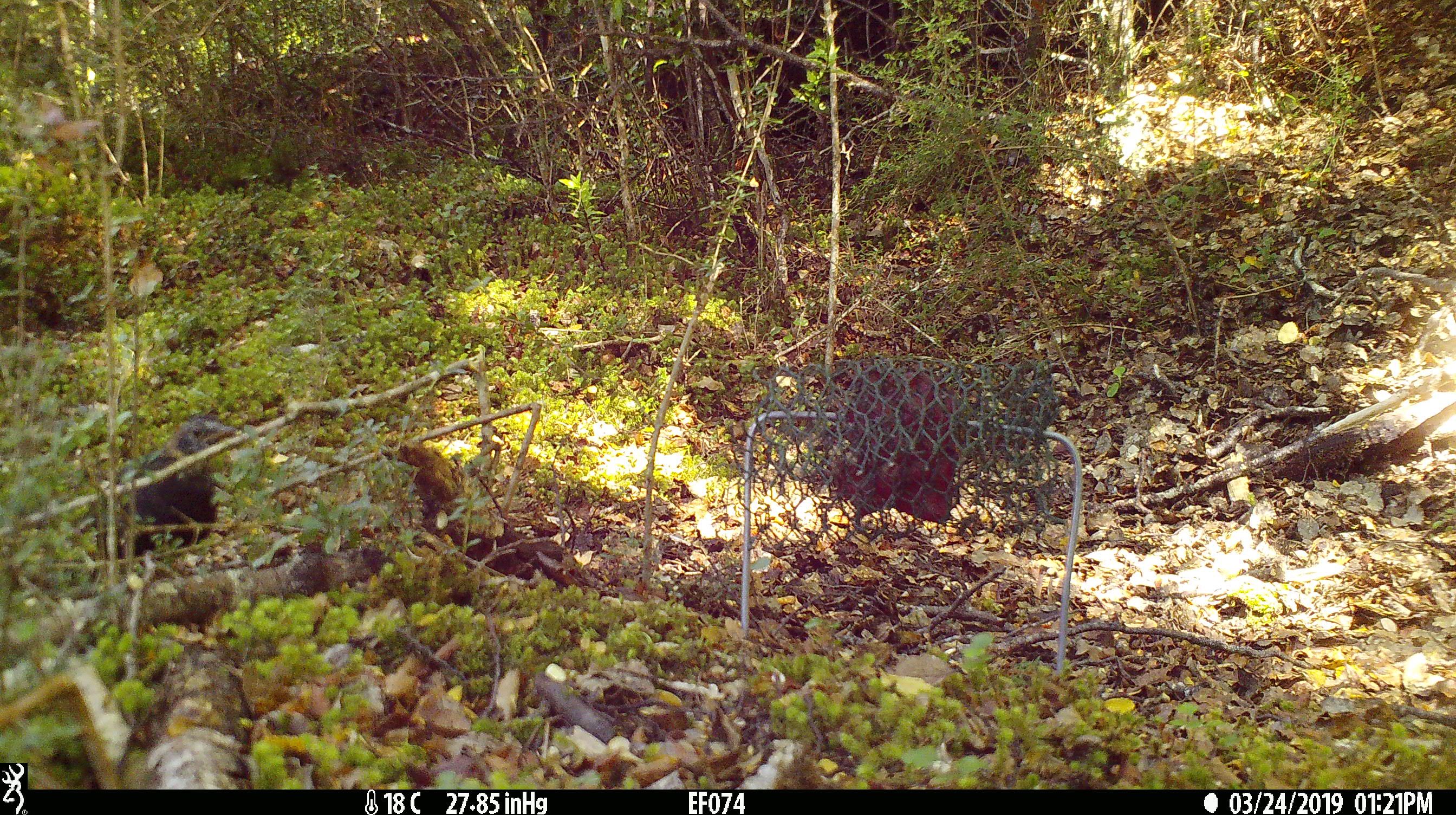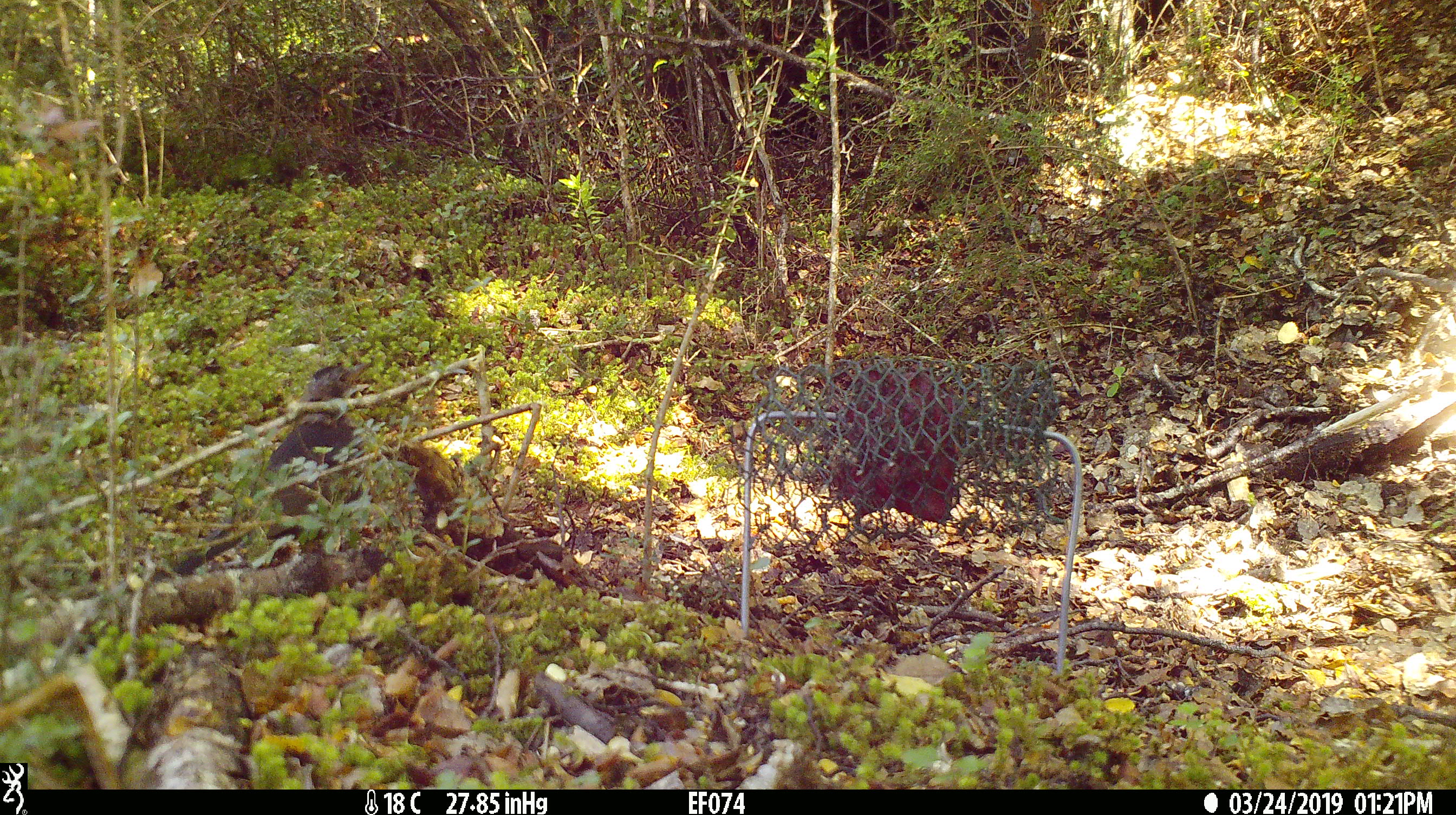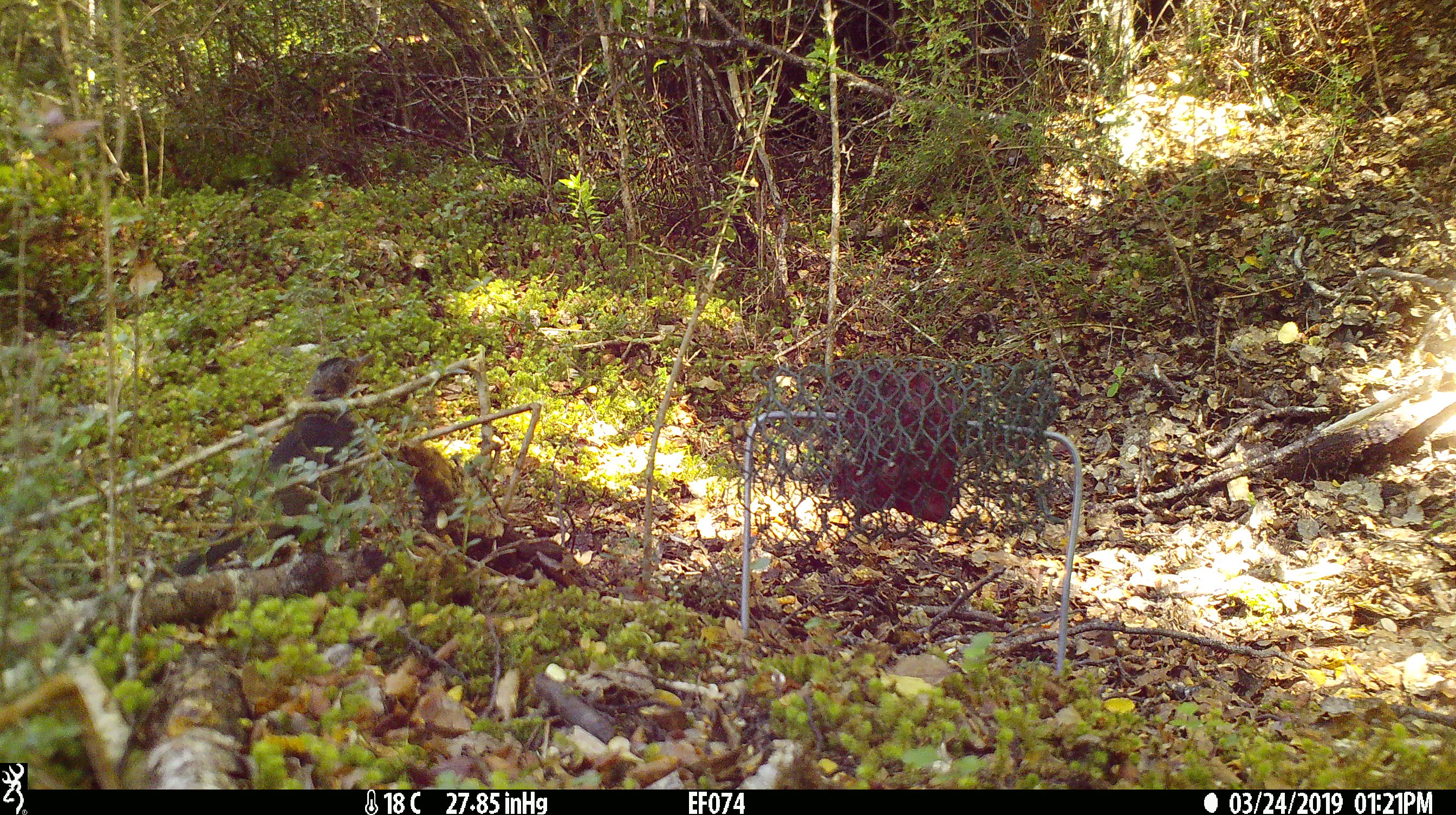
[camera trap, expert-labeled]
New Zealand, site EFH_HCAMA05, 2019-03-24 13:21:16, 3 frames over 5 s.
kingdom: Animalia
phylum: Chordata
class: Aves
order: Passeriformes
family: Turdidae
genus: Turdus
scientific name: Turdus merula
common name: eurasian blackbird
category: blackbird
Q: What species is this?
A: Blackbird (eurasian blackbird) (Turdus merula).